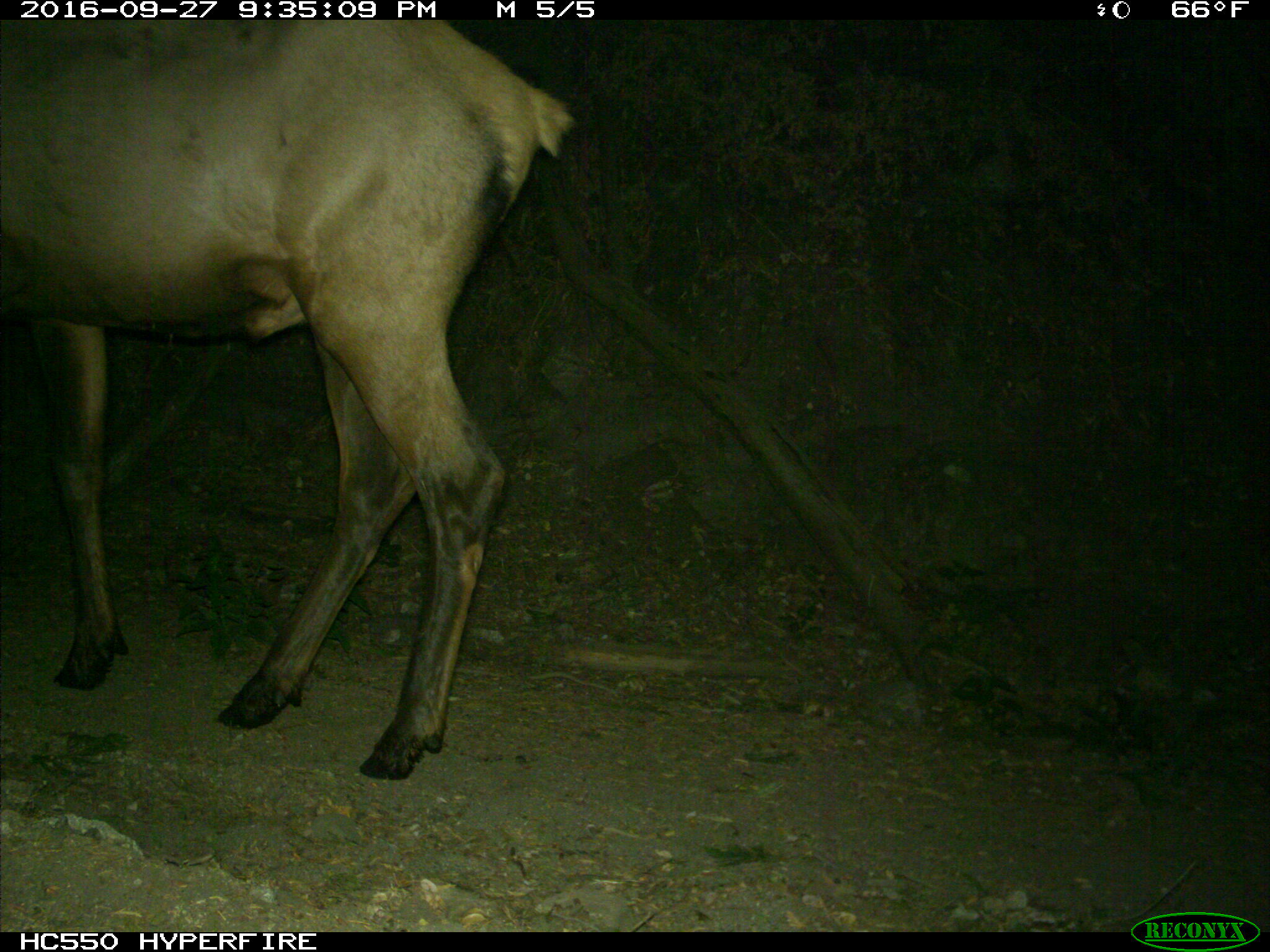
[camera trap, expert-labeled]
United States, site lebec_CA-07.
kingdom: Animalia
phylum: Chordata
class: Mammalia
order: Artiodactyla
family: Cervidae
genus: Cervus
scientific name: Cervus canadensis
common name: elk